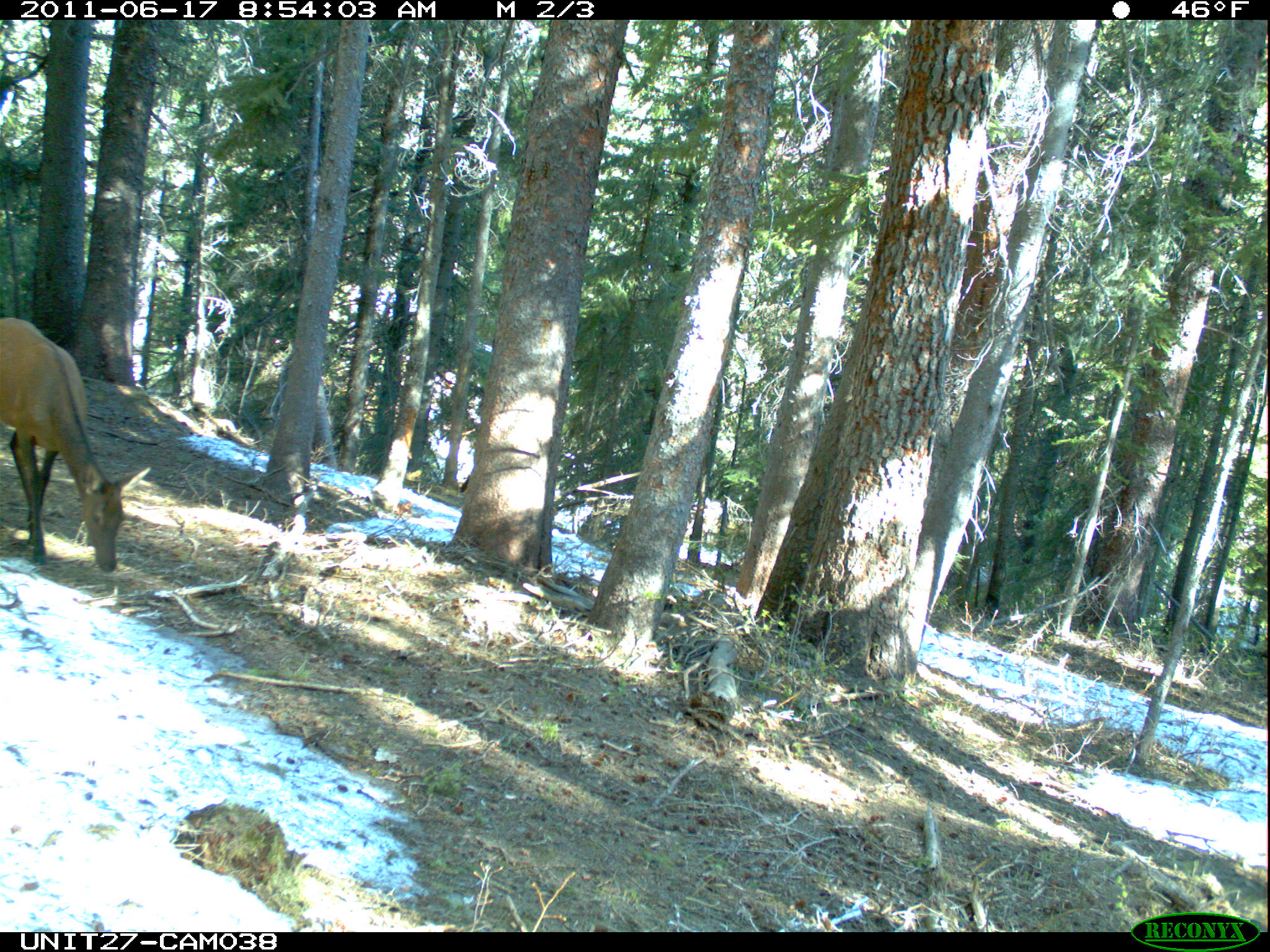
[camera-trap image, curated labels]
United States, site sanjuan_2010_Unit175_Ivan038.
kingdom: Animalia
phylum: Chordata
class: Mammalia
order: Artiodactyla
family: Cervidae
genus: Cervus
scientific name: Cervus elaphus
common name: red deer